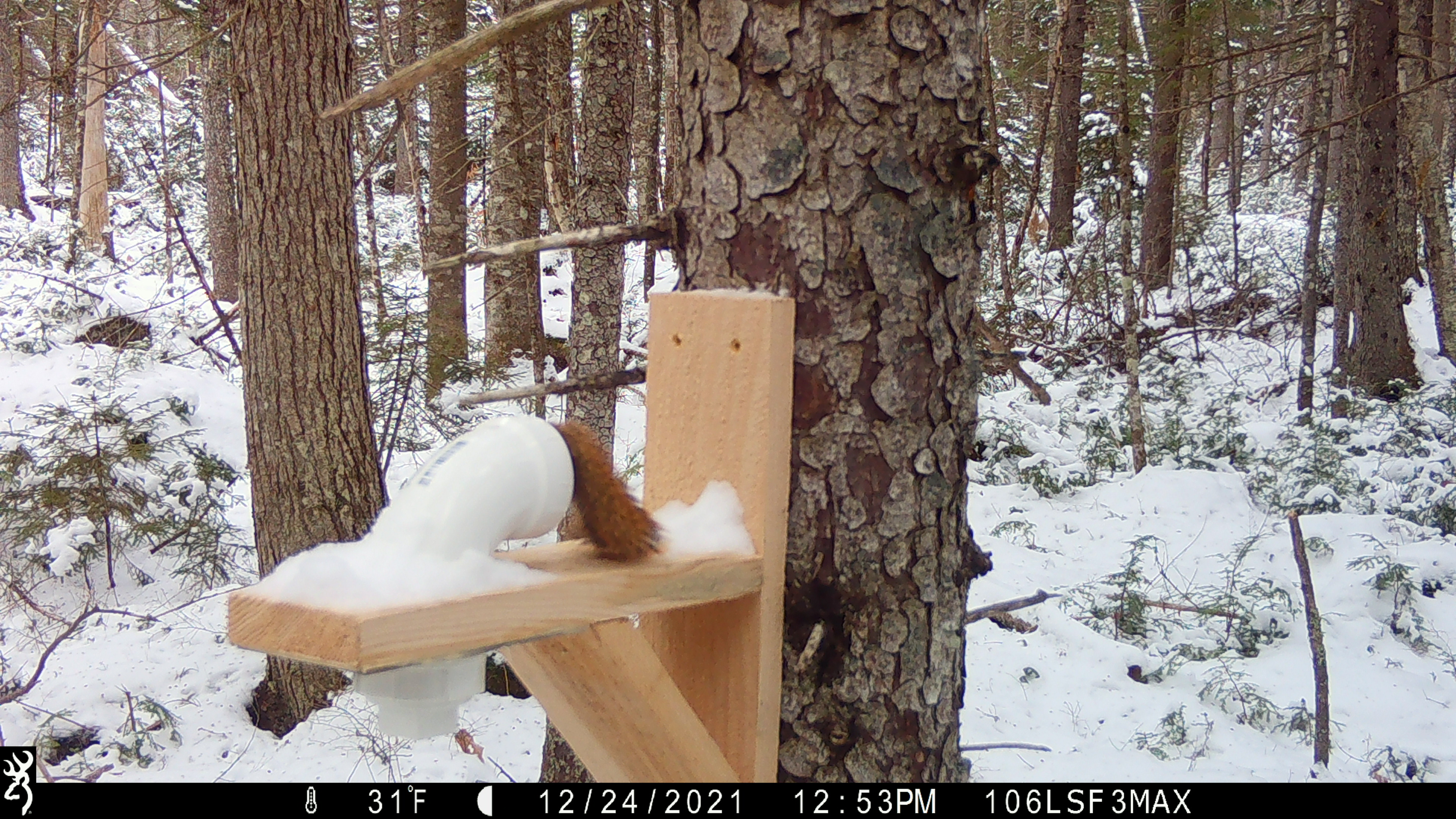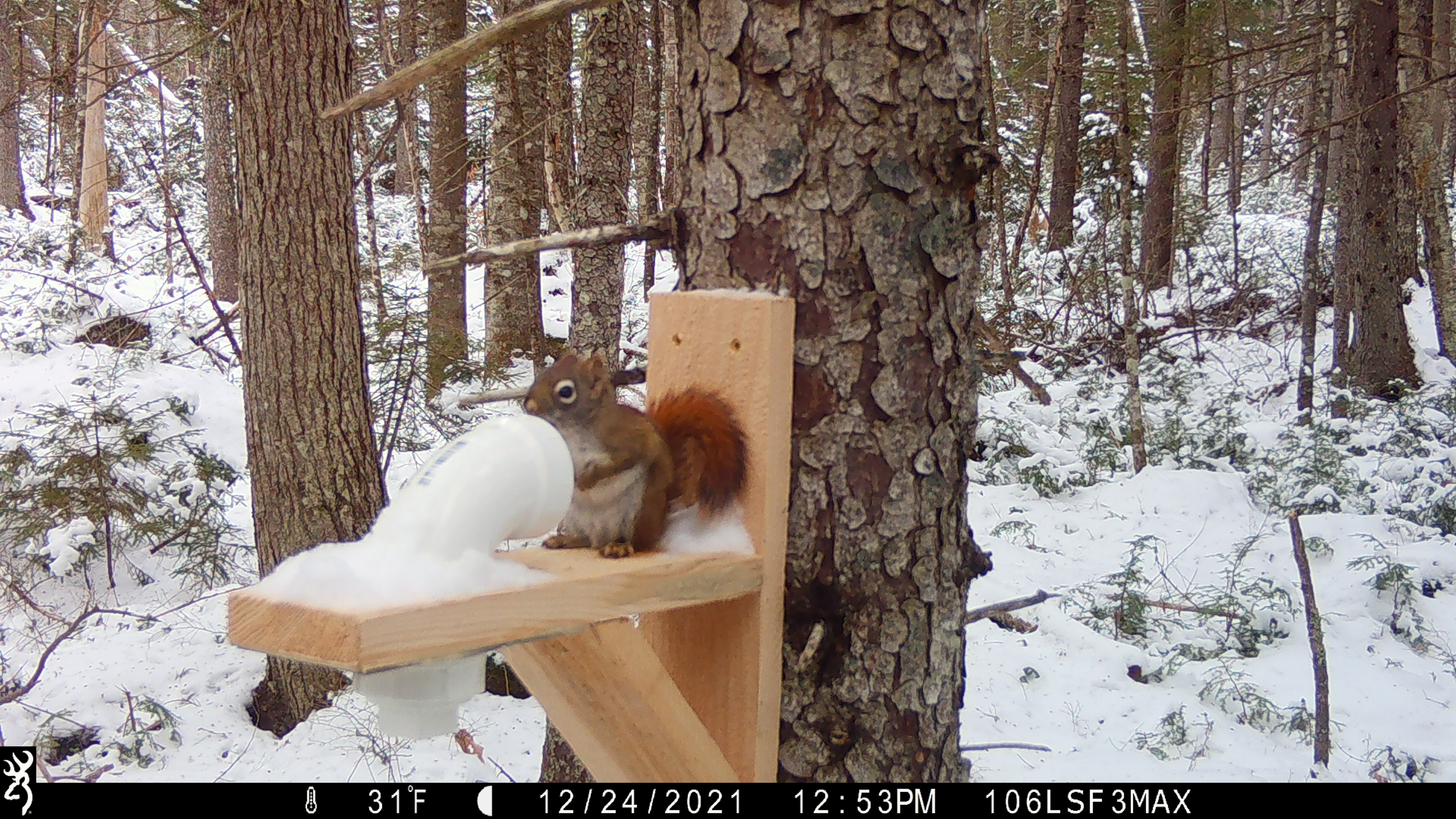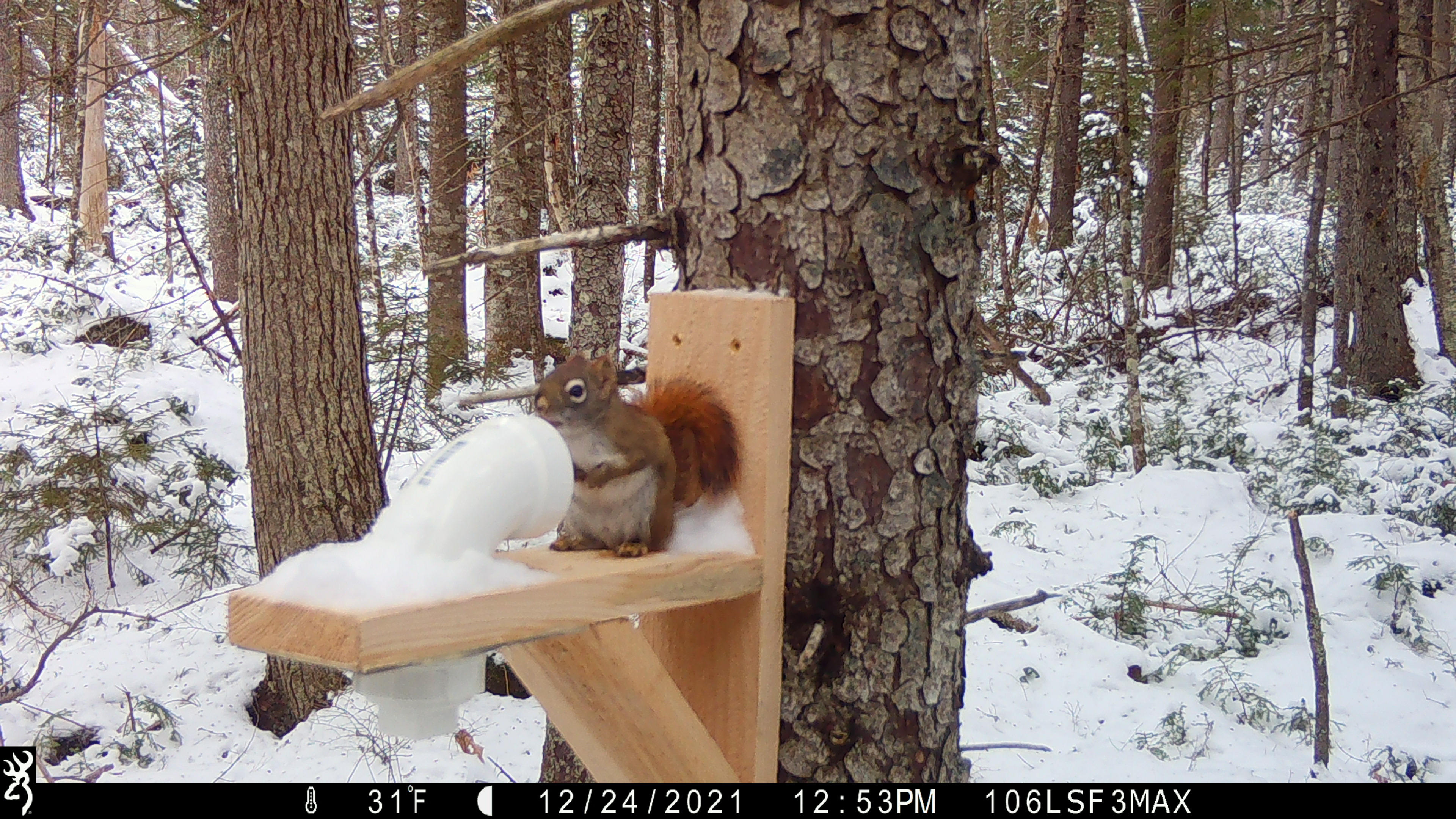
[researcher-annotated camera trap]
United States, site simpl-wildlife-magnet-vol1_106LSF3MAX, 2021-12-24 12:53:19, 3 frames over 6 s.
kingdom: Animalia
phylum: Chordata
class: Mammalia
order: Rodentia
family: Sciuridae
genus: Tamiasciurus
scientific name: Tamiasciurus hudsonicus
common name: red squirrel